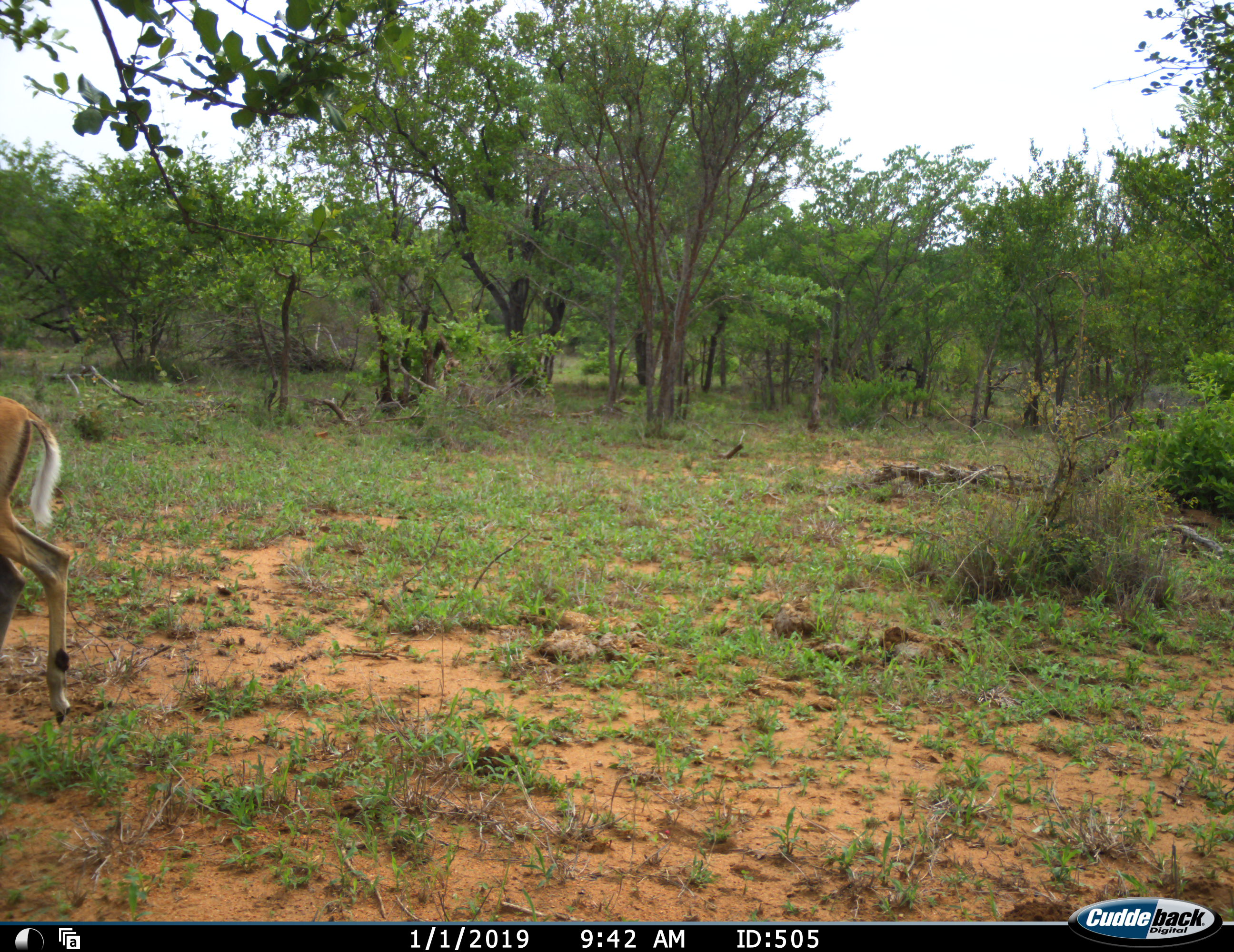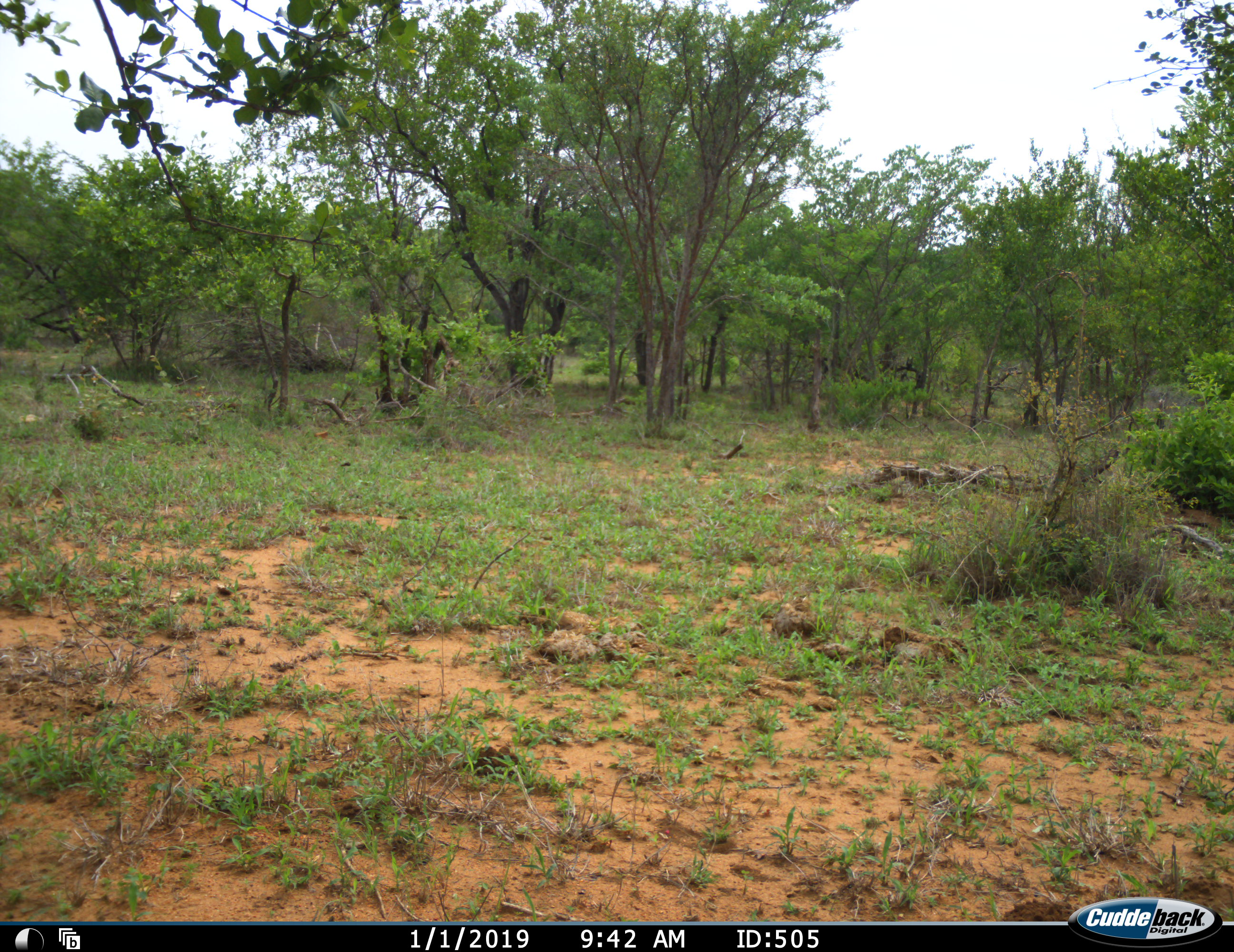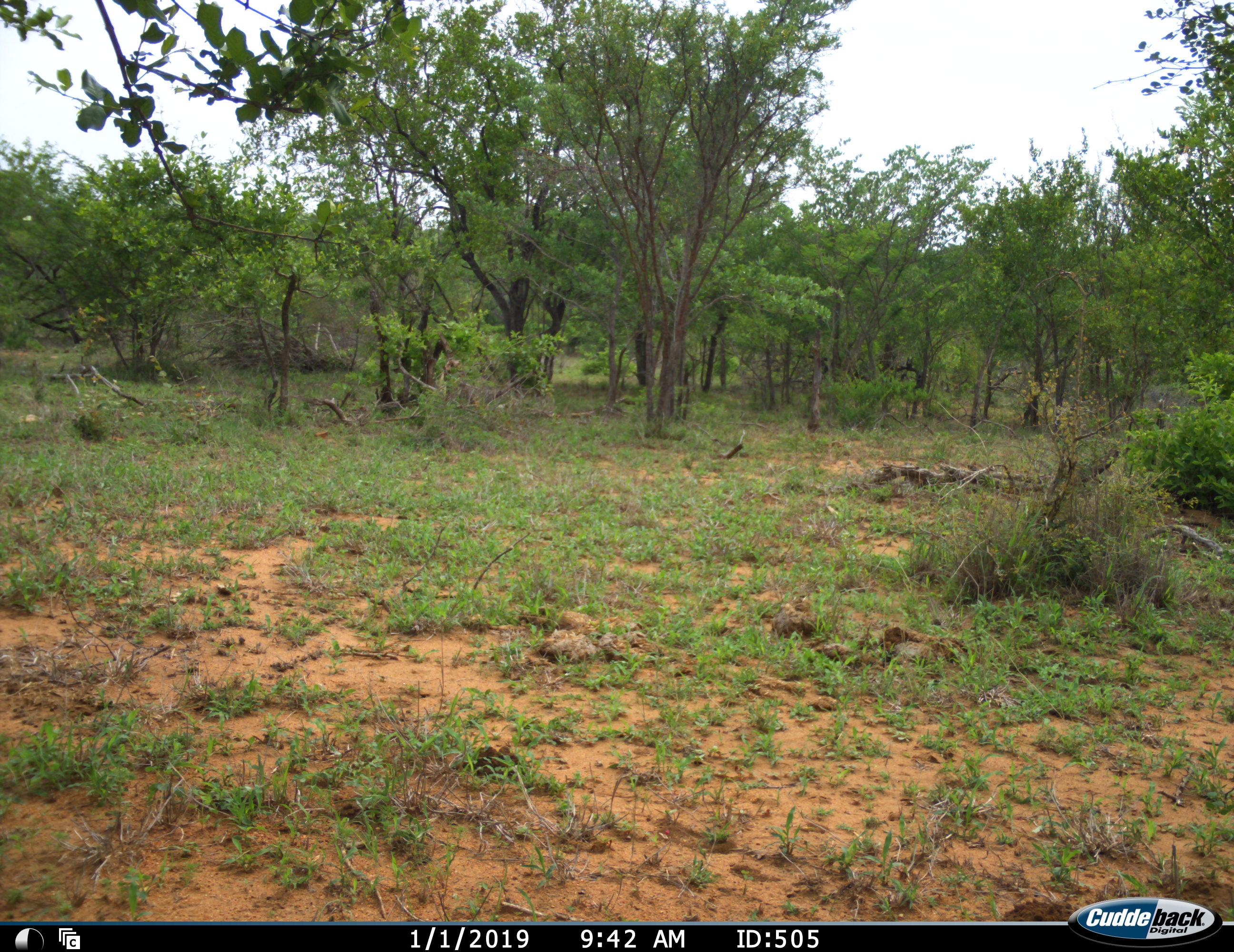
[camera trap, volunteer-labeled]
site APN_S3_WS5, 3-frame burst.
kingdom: Animalia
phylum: Chordata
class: Mammalia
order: Artiodactyla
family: Bovidae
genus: Aepyceros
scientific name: Aepyceros melampus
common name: impala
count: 1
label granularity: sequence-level